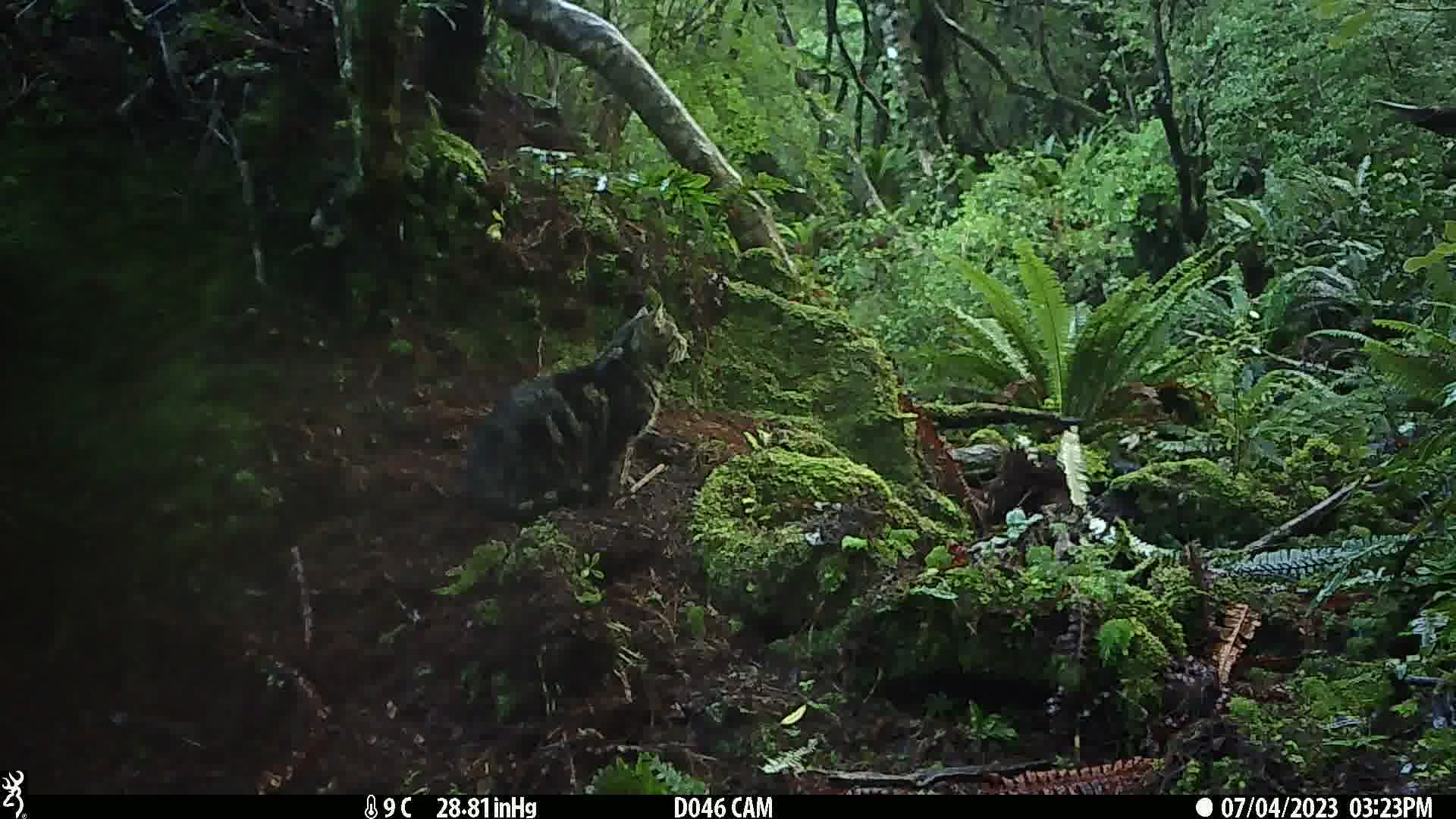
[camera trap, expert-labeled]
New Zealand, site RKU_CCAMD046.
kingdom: Animalia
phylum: Chordata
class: Mammalia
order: Carnivora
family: Felidae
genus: Felis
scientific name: Felis catus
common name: domestic cat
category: cat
Cat (domestic cat) (Felis catus).